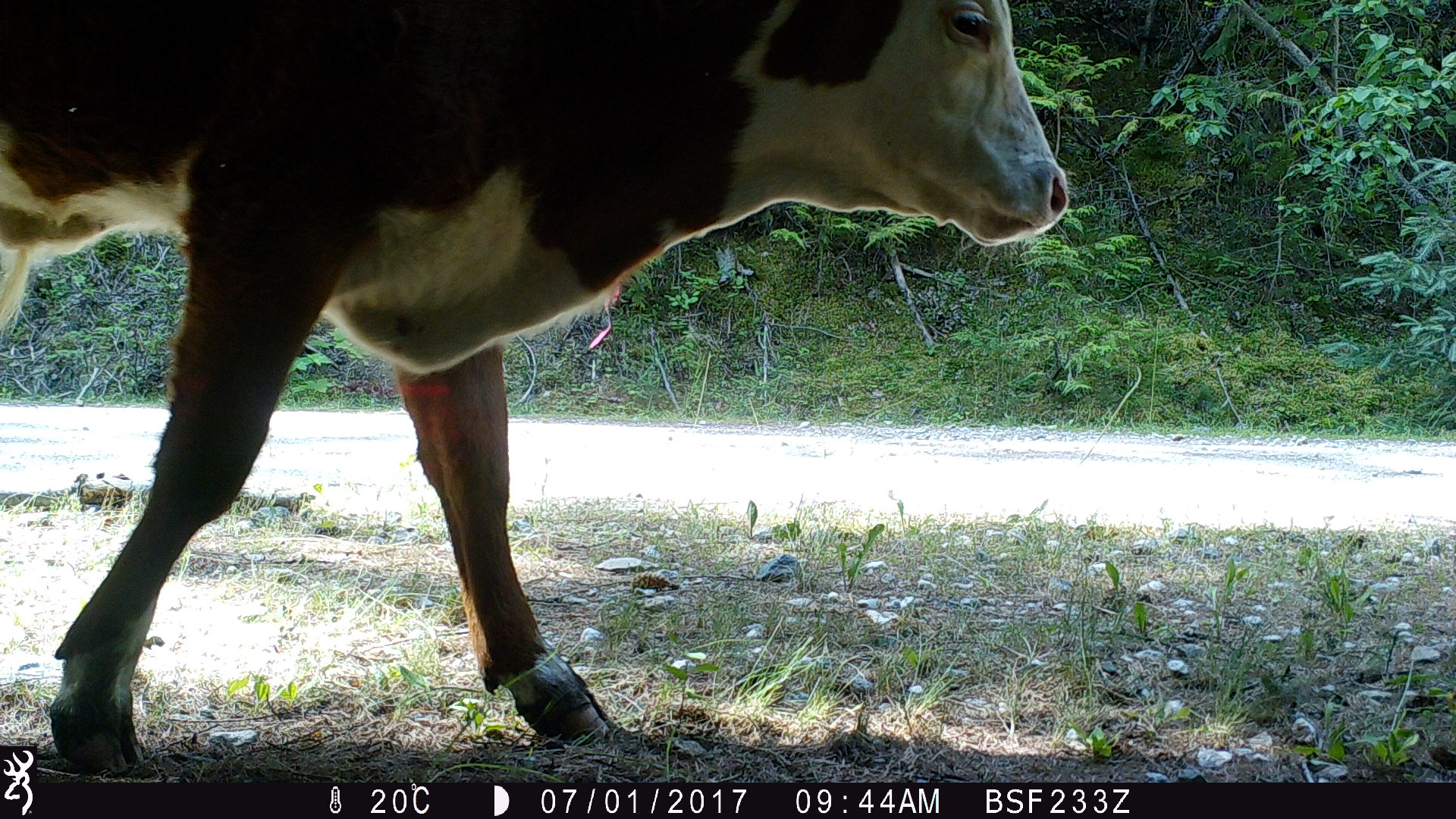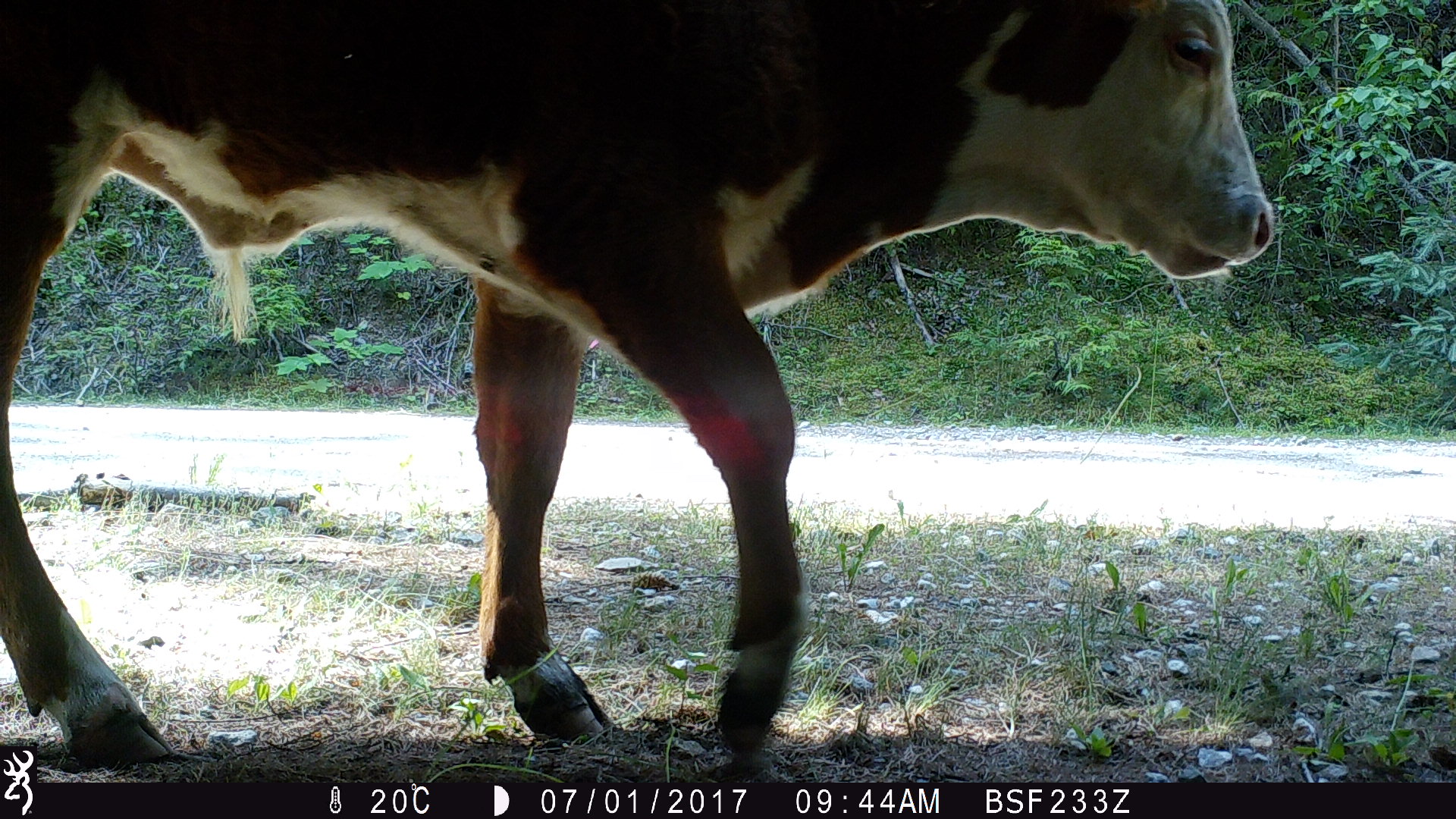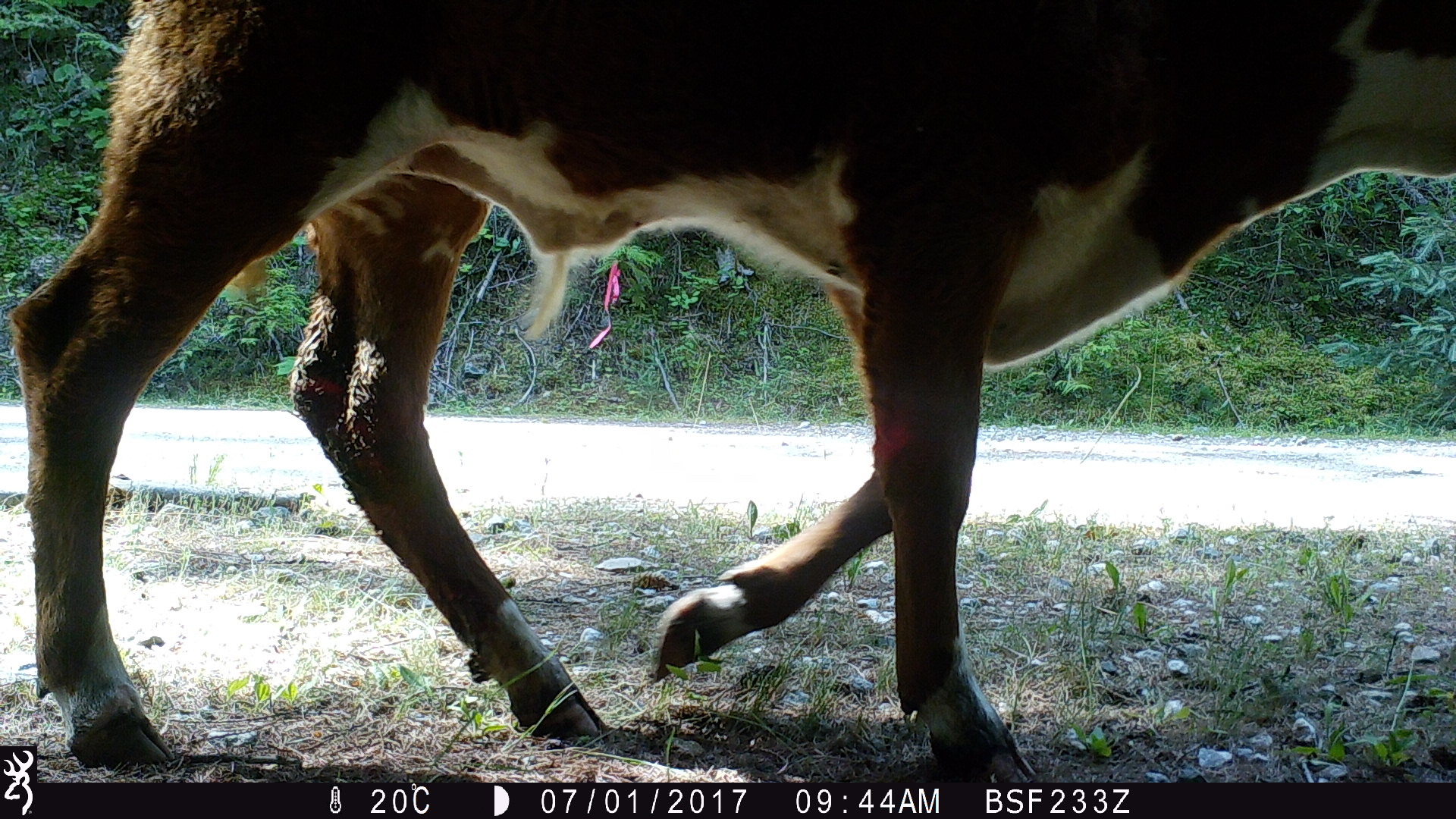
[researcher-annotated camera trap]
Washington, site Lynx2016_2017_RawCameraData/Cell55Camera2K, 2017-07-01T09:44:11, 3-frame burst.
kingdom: Animalia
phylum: Chordata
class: Mammalia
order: Artiodactyla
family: Bovidae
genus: Bos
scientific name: Bos taurus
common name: domestic cattle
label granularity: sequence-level